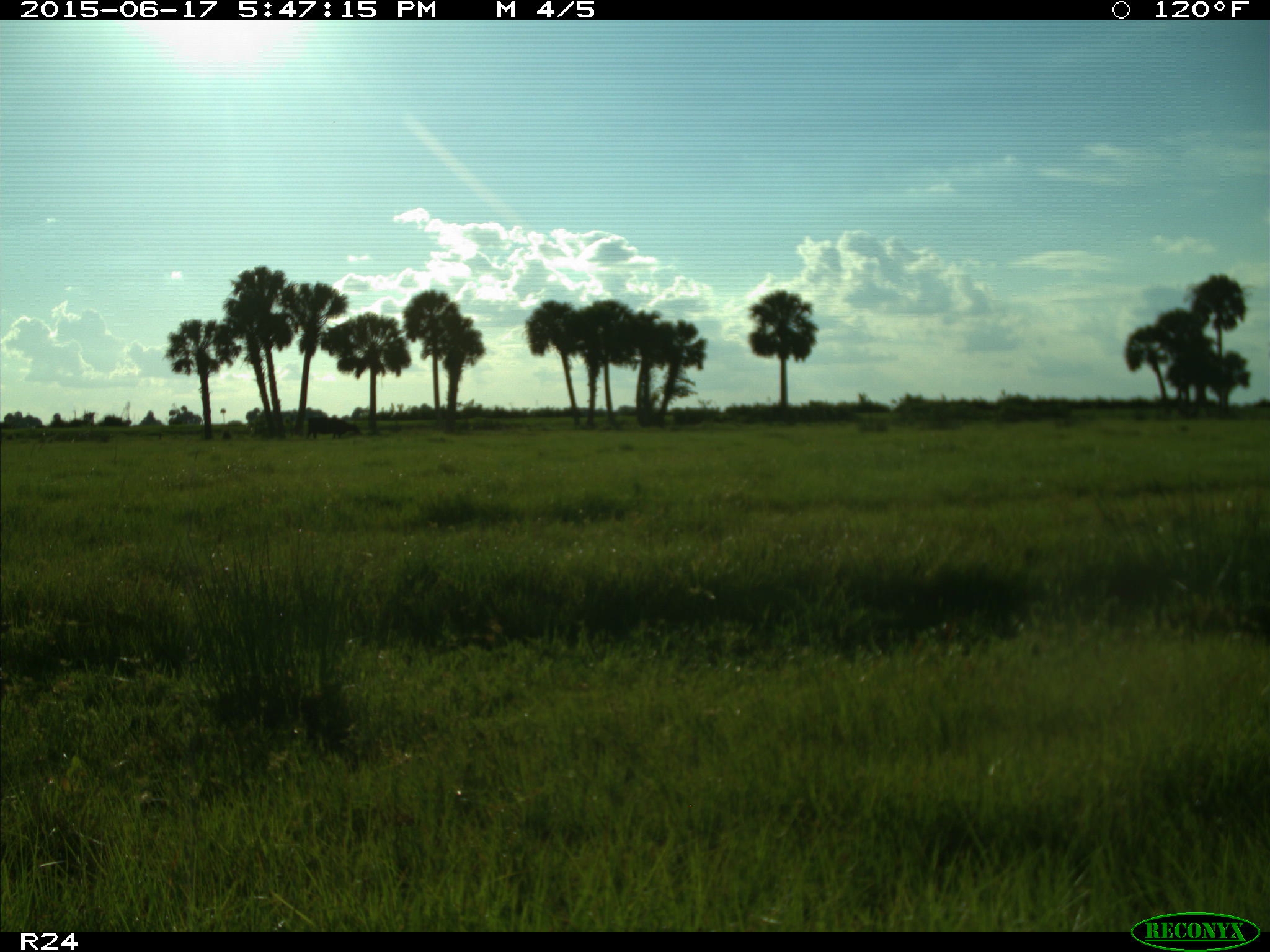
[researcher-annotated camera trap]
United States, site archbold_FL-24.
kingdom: Animalia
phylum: Chordata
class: Mammalia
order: Artiodactyla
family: Bovidae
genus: Bos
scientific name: Bos taurus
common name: domestic cow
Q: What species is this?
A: Bos taurus (domestic cow).